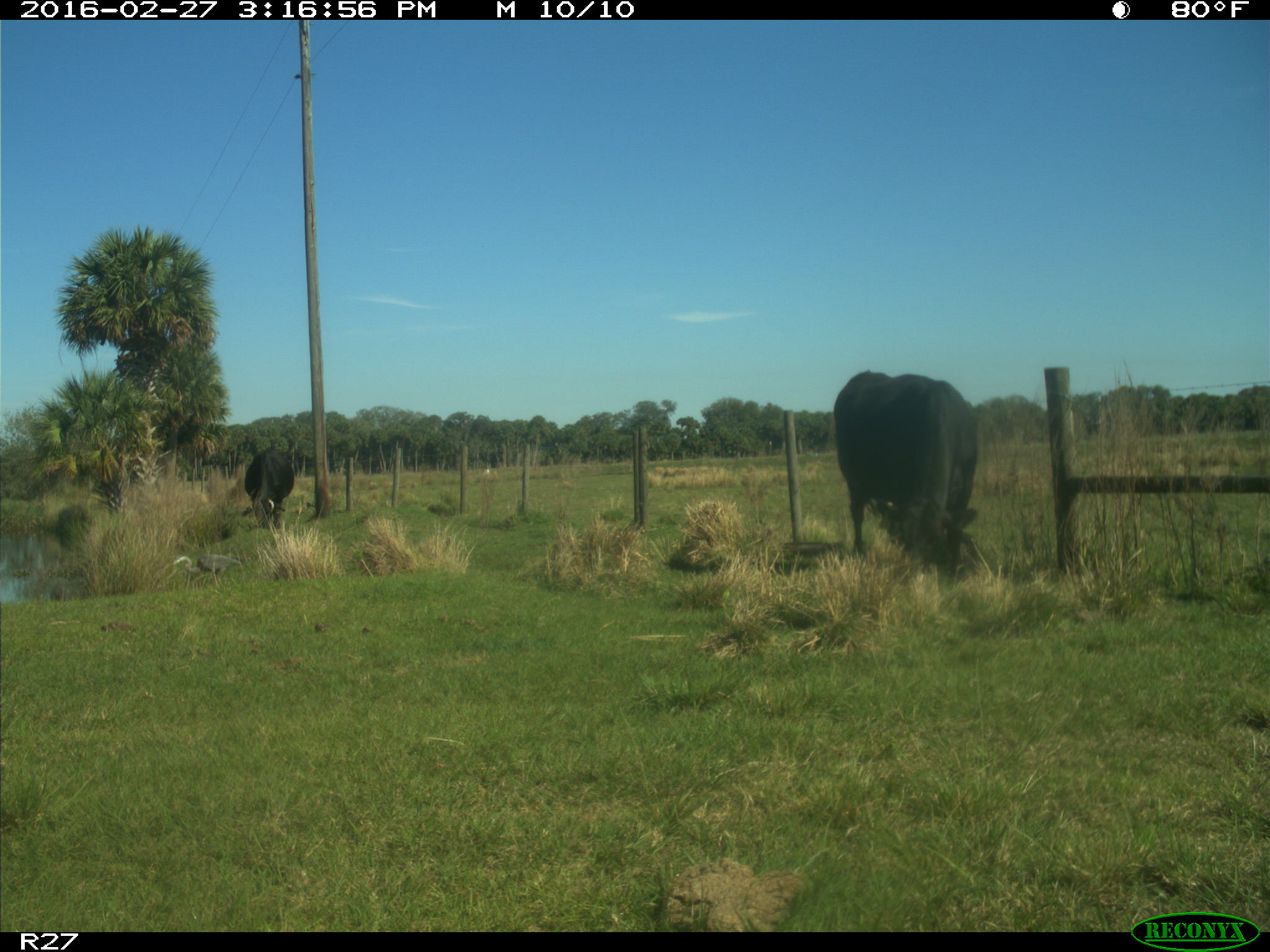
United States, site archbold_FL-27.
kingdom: Animalia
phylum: Chordata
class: Mammalia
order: Artiodactyla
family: Bovidae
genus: Bos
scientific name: Bos taurus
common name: domestic cow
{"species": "Bos taurus (domestic cow)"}